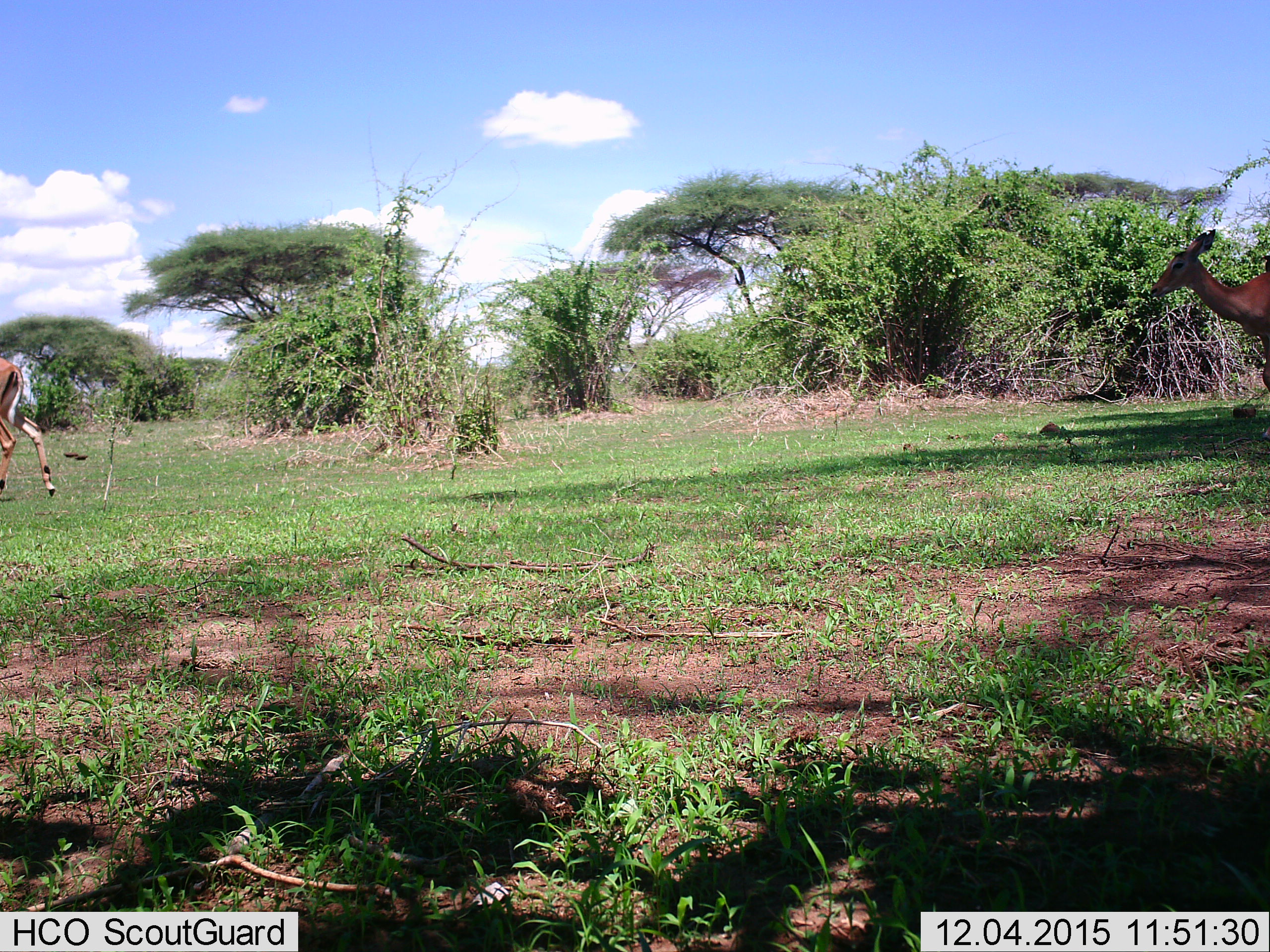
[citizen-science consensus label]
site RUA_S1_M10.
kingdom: Animalia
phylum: Chordata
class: Mammalia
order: Artiodactyla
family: Bovidae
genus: Aepyceros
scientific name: Aepyceros melampus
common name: impala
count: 2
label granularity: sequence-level